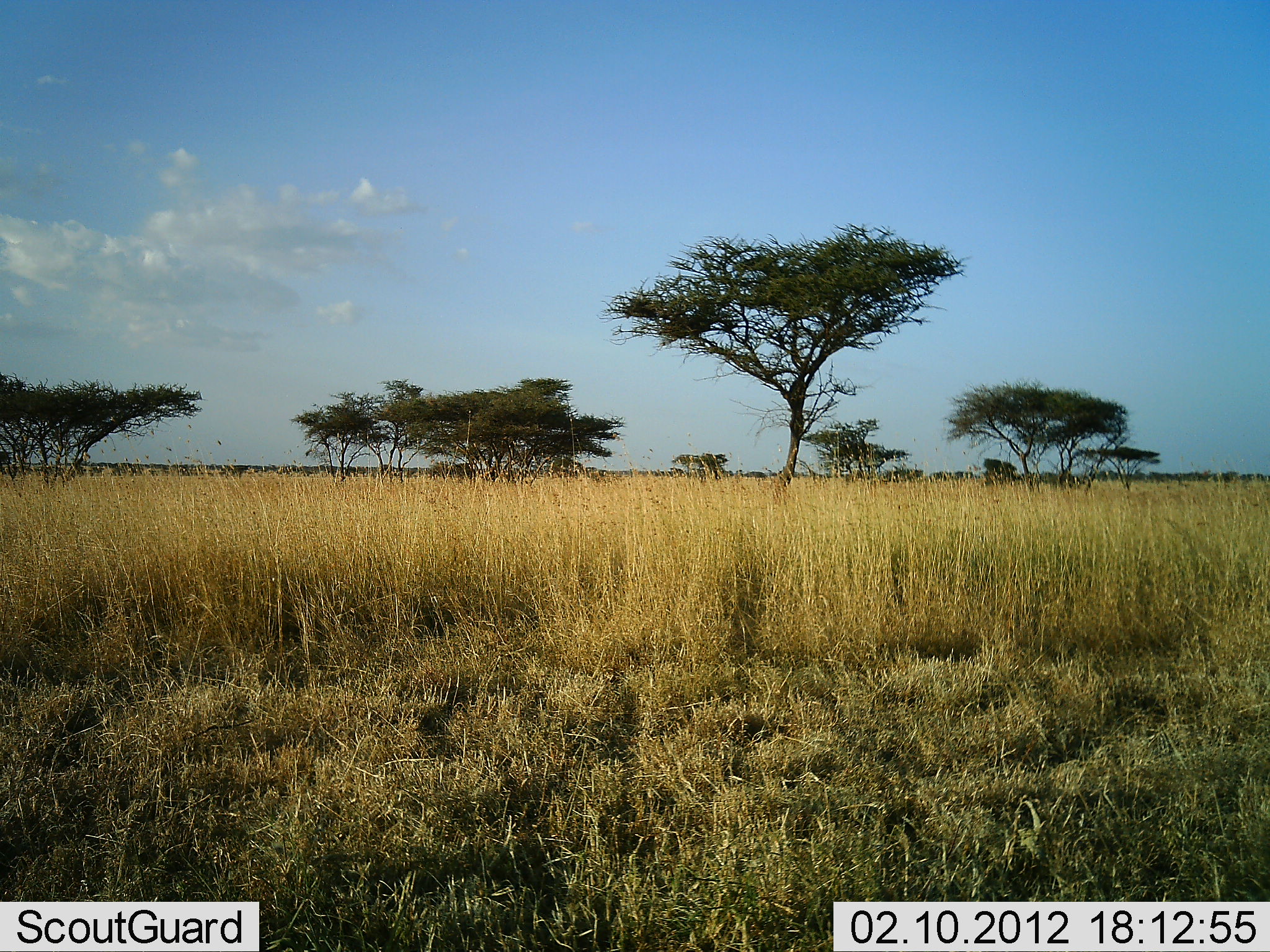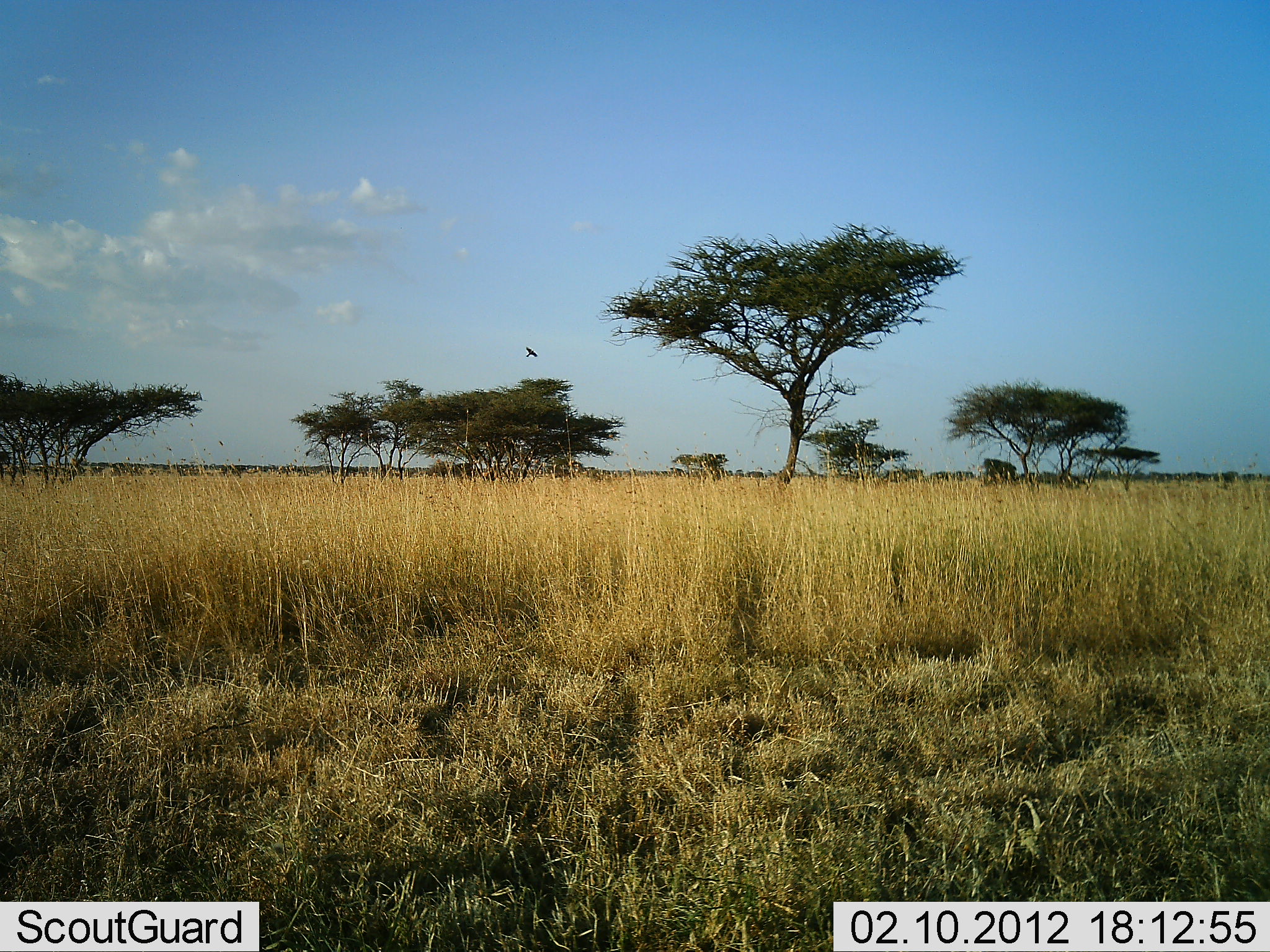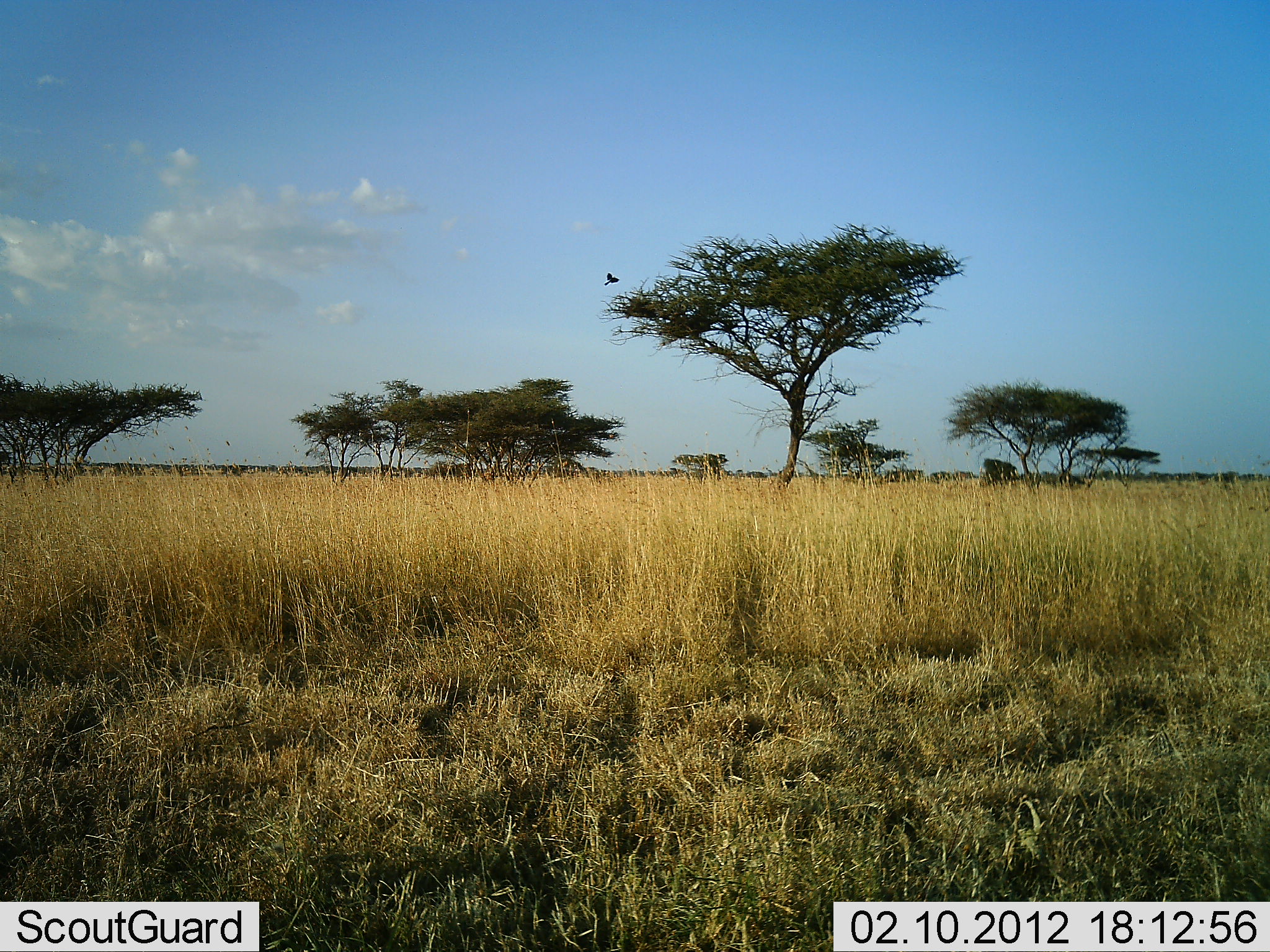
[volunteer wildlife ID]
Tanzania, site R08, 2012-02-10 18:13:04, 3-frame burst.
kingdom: Animalia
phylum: Chordata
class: Aves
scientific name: Aves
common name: bird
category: otherbird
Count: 1.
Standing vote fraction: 0%.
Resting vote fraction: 0%.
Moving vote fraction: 100%.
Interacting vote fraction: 0%.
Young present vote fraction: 0%.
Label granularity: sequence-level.